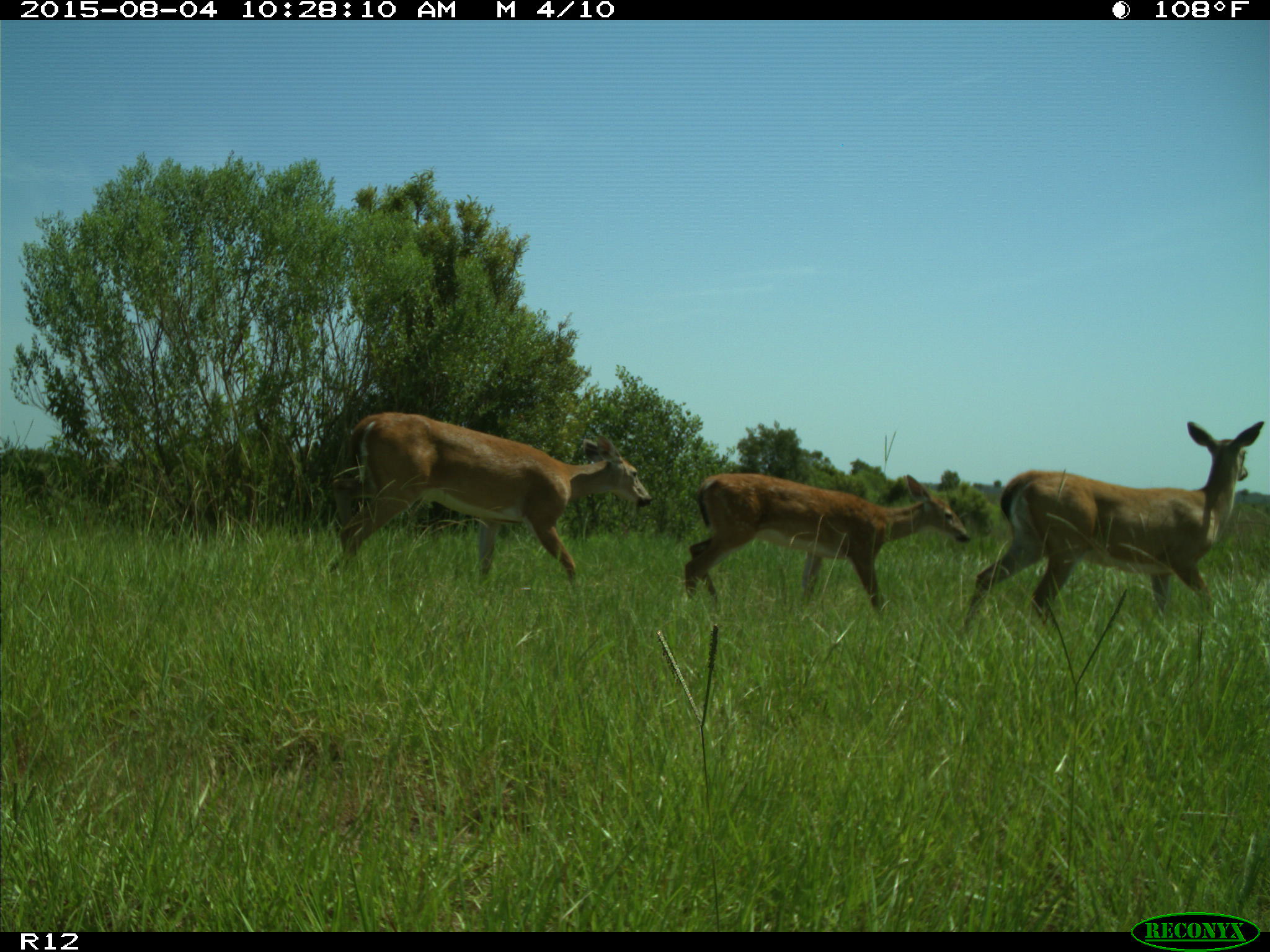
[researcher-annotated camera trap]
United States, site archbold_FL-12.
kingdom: Animalia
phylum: Chordata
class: Mammalia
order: Artiodactyla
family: Cervidae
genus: Odocoileus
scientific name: Odocoileus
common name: deer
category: unidentified deer